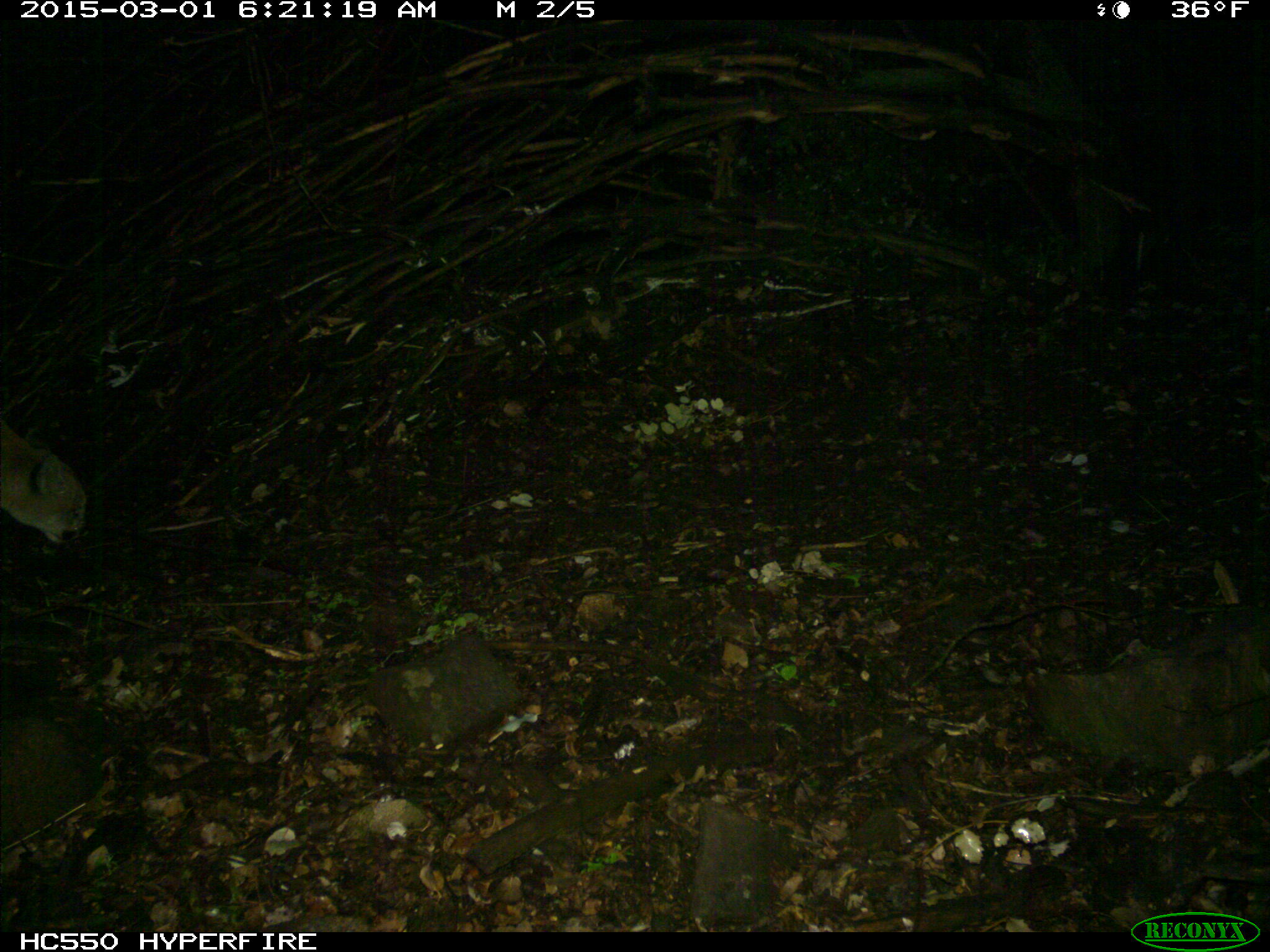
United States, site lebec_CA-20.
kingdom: Animalia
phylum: Chordata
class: Mammalia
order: Carnivora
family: Felidae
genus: Puma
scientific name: Puma concolor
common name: mountain lion